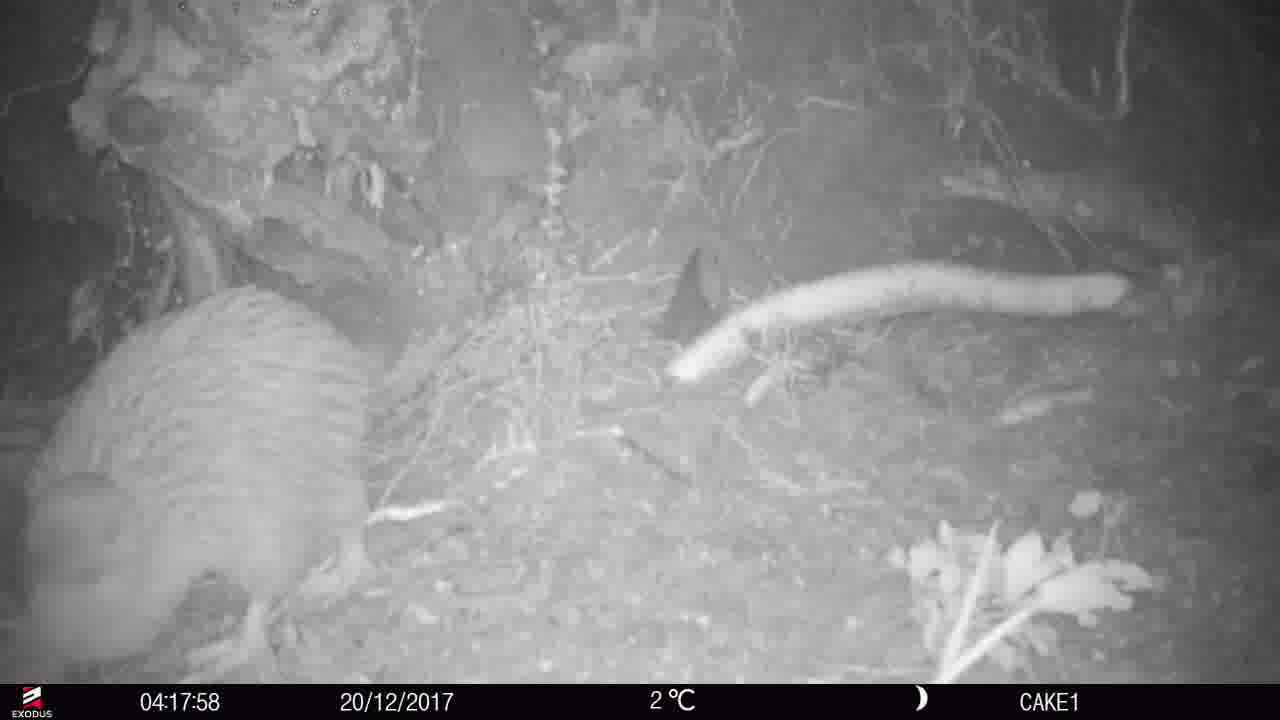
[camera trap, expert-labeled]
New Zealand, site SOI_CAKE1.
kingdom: Animalia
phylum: Chordata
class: Aves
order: Apterygiformes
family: Apterygidae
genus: Apteryx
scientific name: Apteryx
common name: kiwi